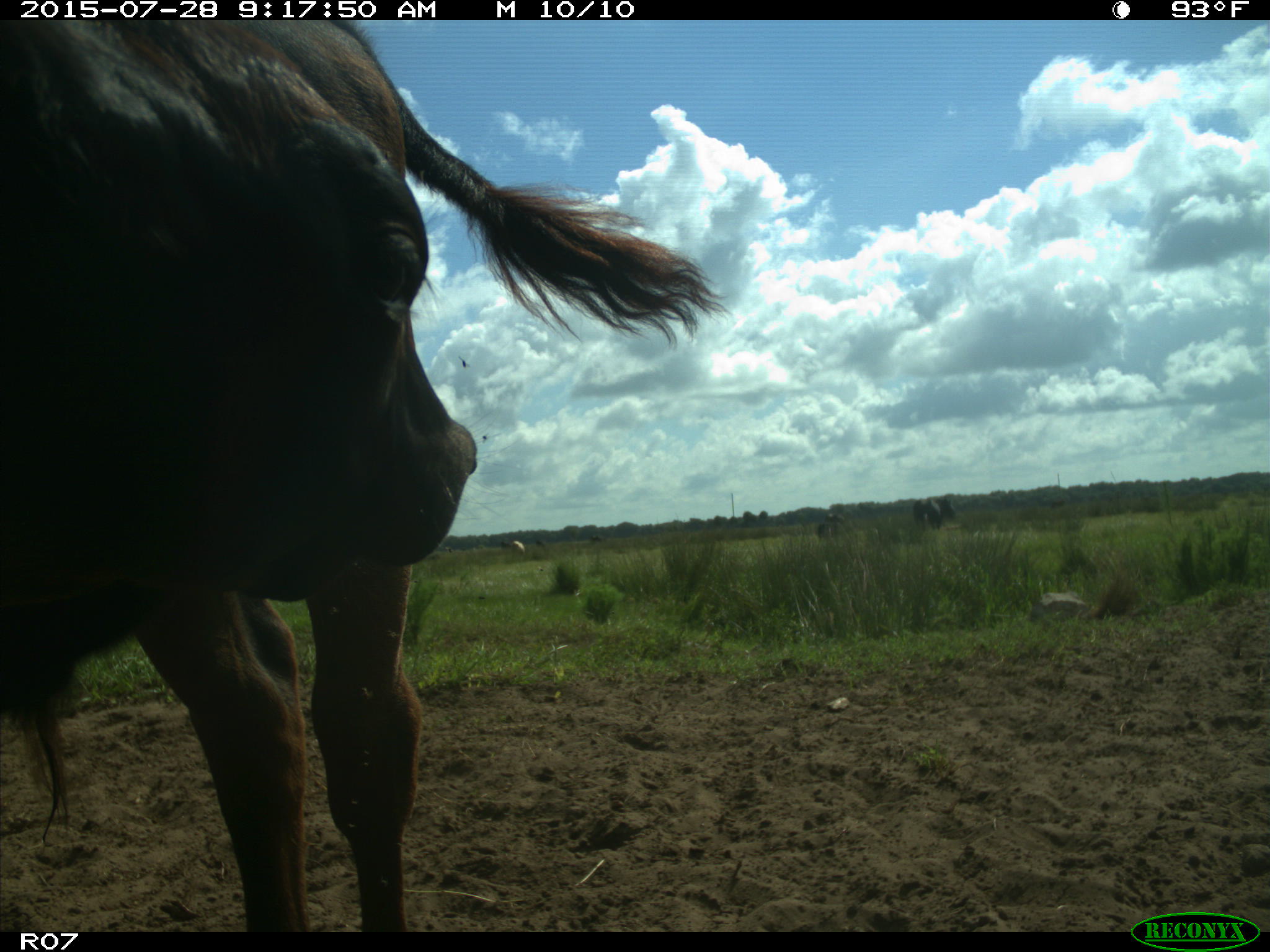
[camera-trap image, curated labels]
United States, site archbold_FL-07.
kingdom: Animalia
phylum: Chordata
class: Mammalia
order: Artiodactyla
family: Bovidae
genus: Bos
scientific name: Bos taurus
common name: domestic cow